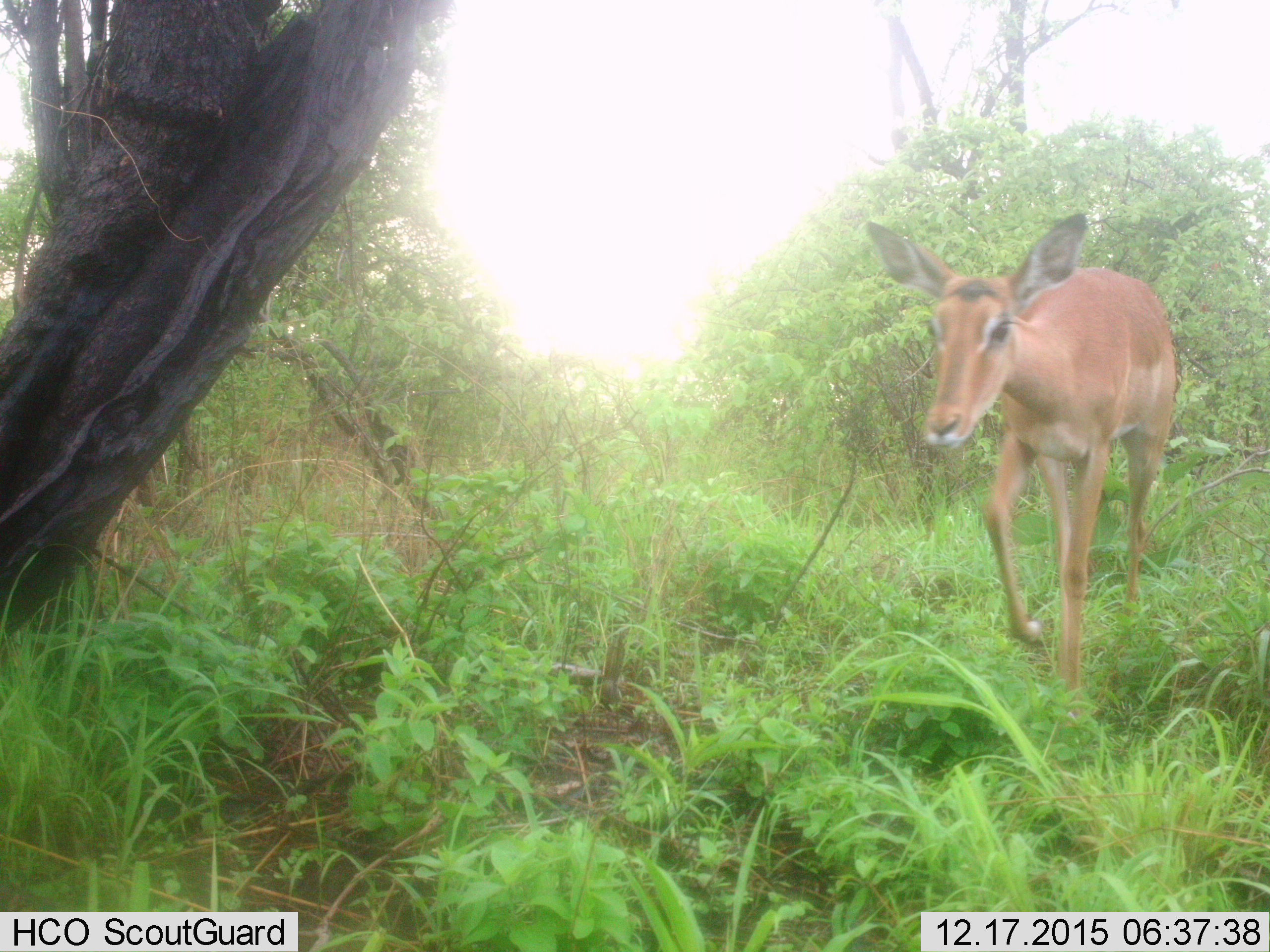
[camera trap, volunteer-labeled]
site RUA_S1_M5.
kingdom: Animalia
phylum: Chordata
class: Mammalia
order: Artiodactyla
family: Bovidae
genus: Aepyceros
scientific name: Aepyceros melampus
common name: impala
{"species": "impala (Aepyceros melampus)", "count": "1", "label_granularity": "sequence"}